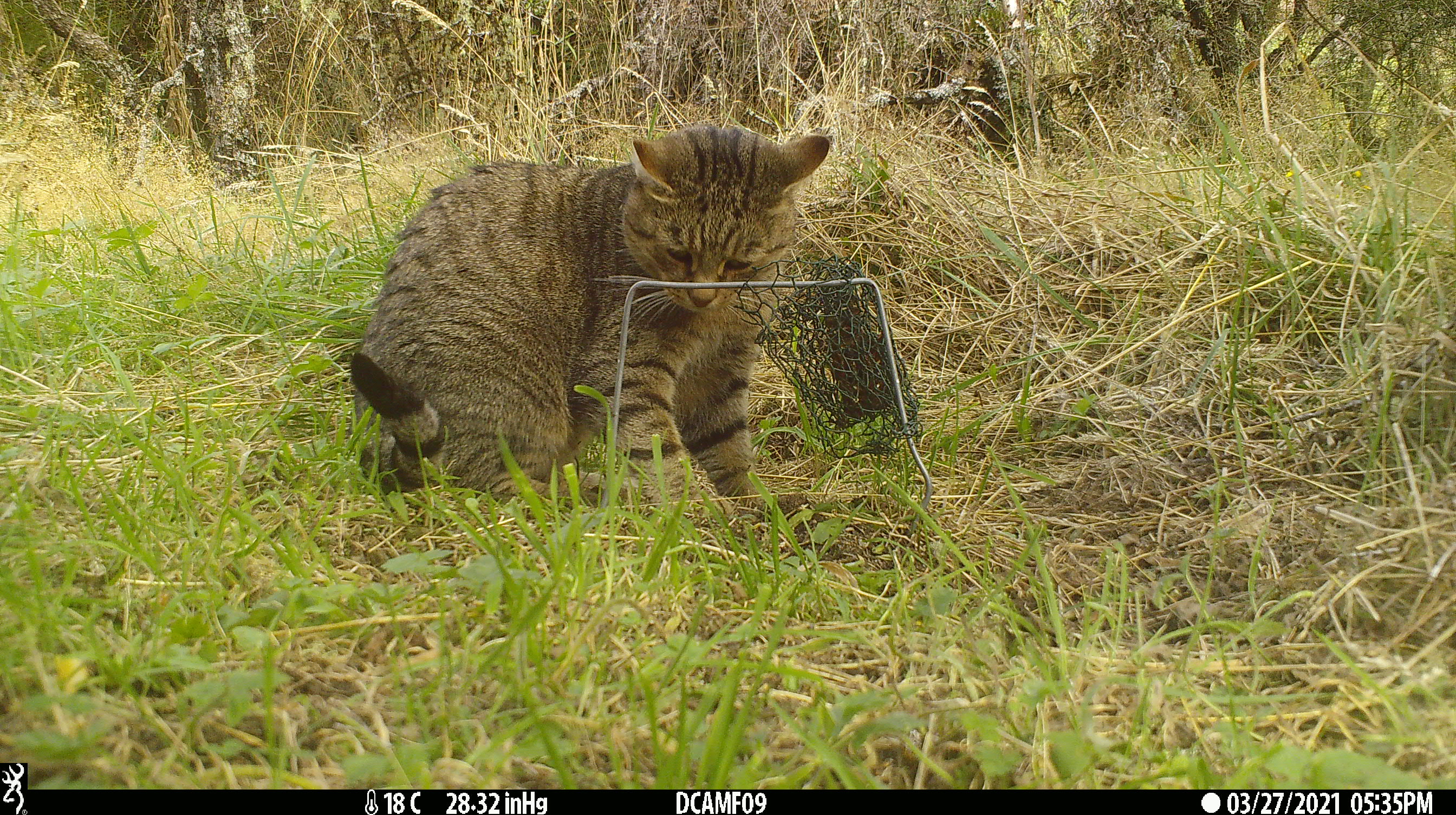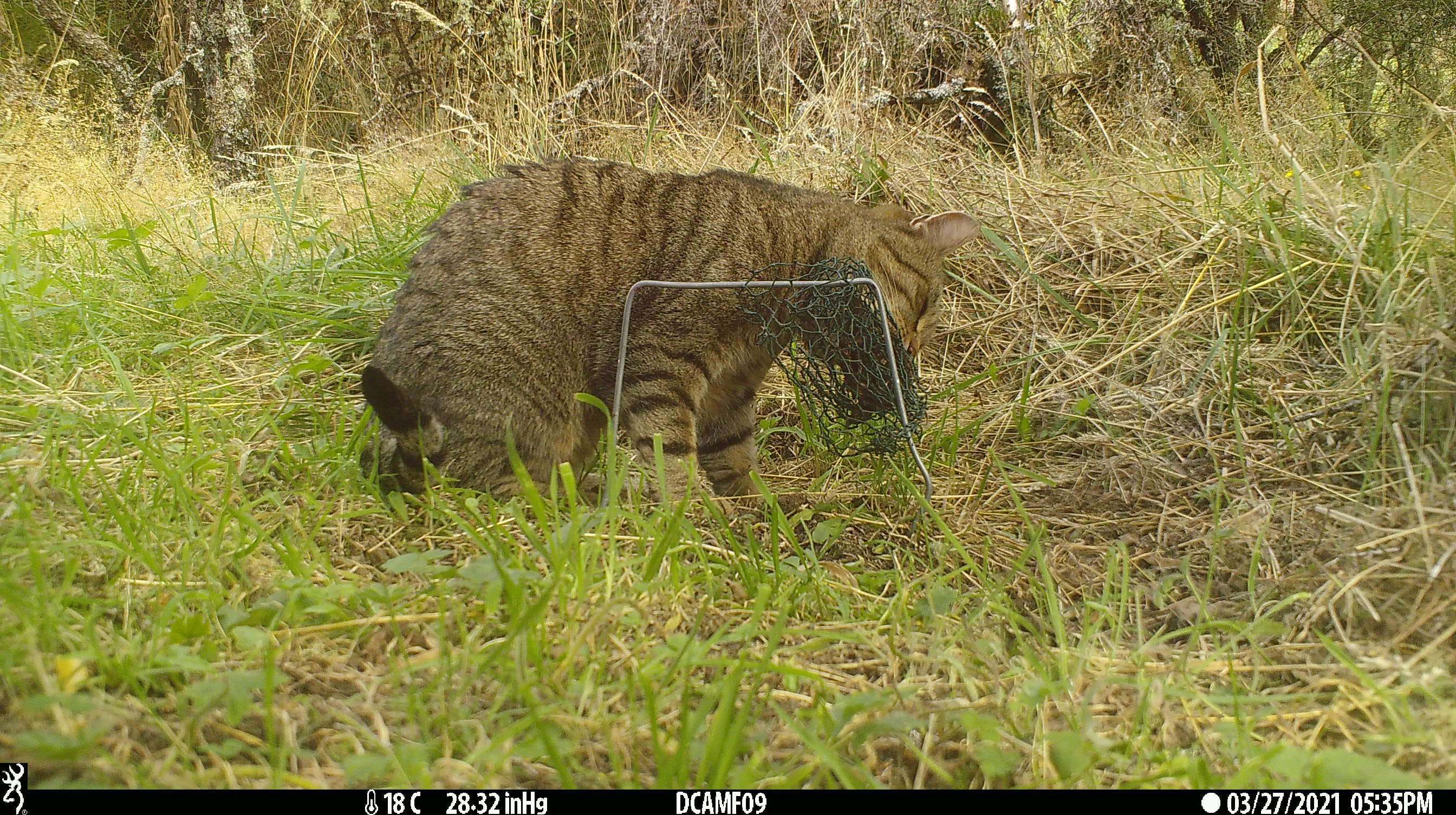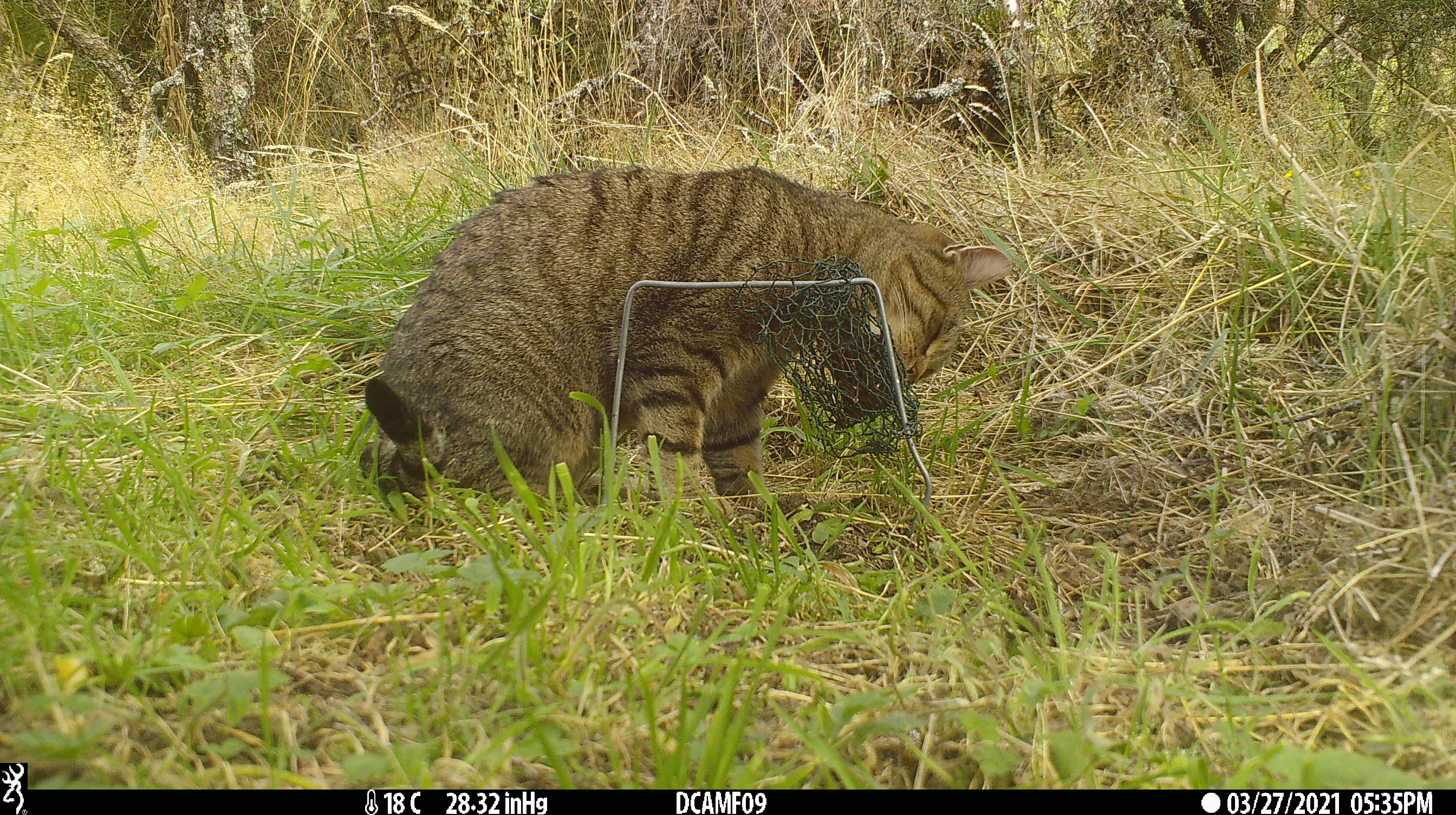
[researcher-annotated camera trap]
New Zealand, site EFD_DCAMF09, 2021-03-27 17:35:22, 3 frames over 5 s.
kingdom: Animalia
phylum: Chordata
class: Mammalia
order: Carnivora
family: Felidae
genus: Felis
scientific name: Felis catus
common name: domestic cat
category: cat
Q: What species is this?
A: Cat (domestic cat) (Felis catus).